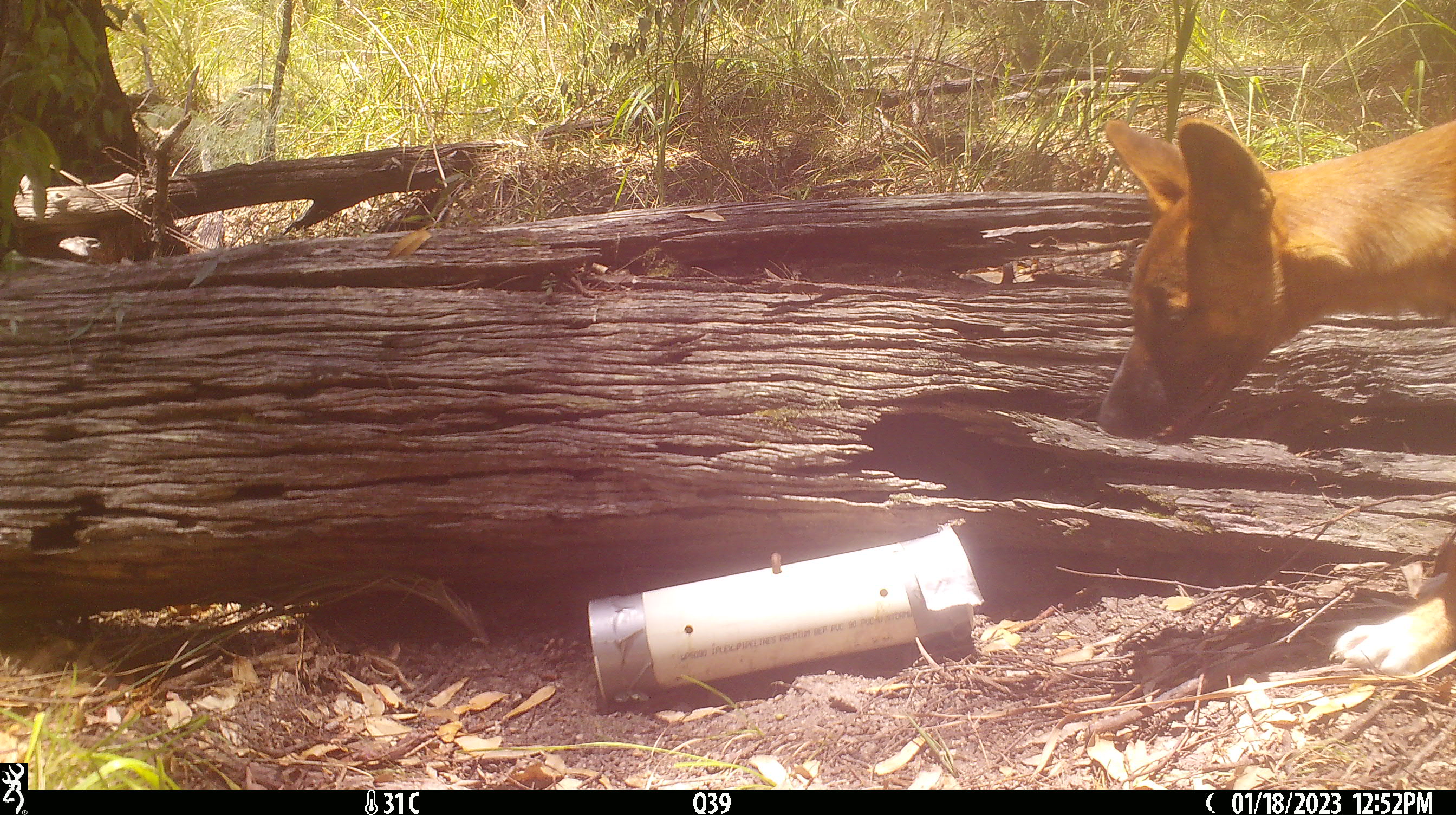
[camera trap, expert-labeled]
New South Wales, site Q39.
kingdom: Animalia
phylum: Chordata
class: Mammalia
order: Carnivora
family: Canidae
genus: Canis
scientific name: Canis familiaris dingo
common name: dingo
Dingo (Canis familiaris dingo).